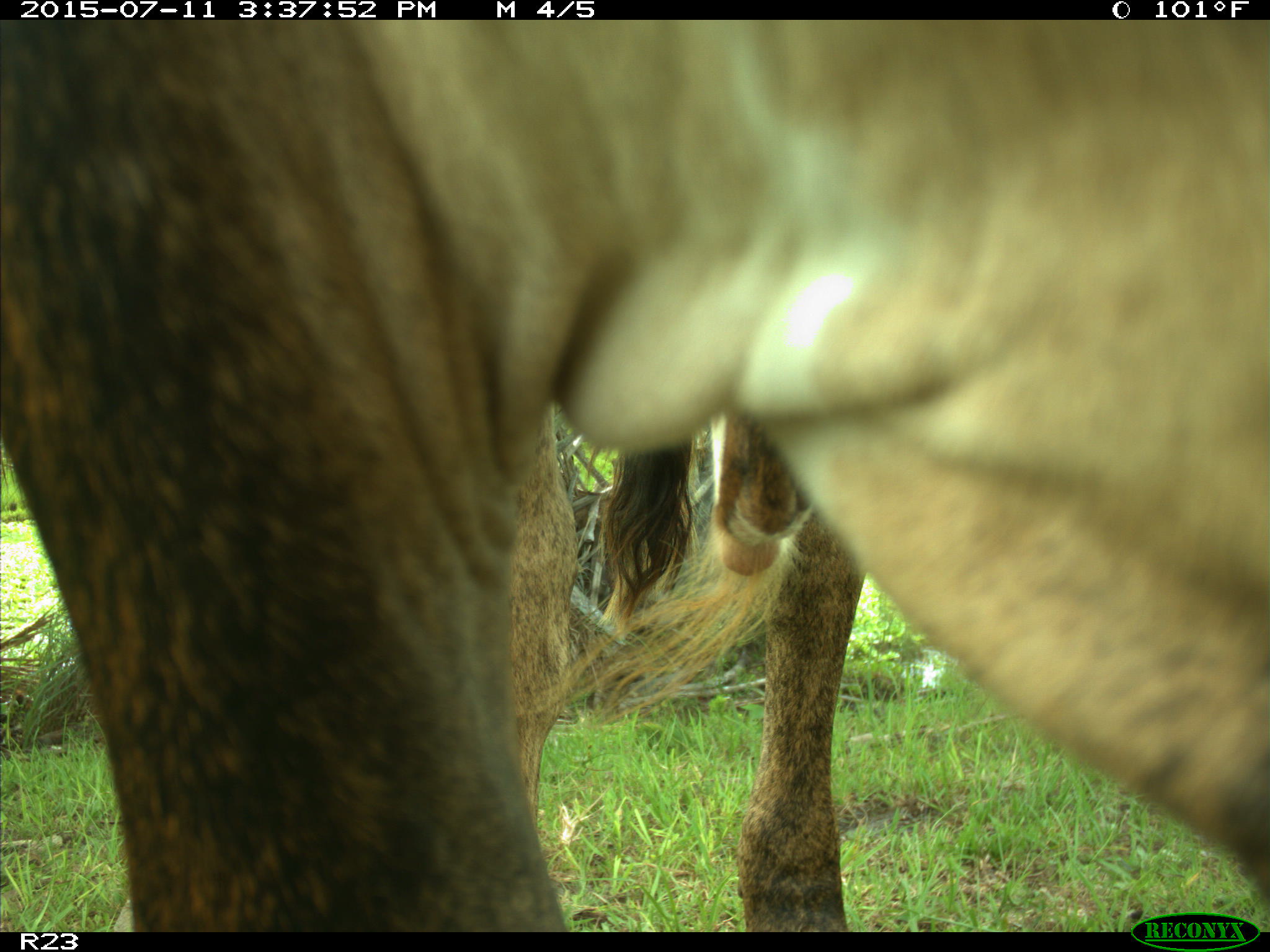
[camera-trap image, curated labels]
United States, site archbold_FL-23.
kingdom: Animalia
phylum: Chordata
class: Mammalia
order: Artiodactyla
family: Bovidae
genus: Bos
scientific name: Bos taurus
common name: domestic cow